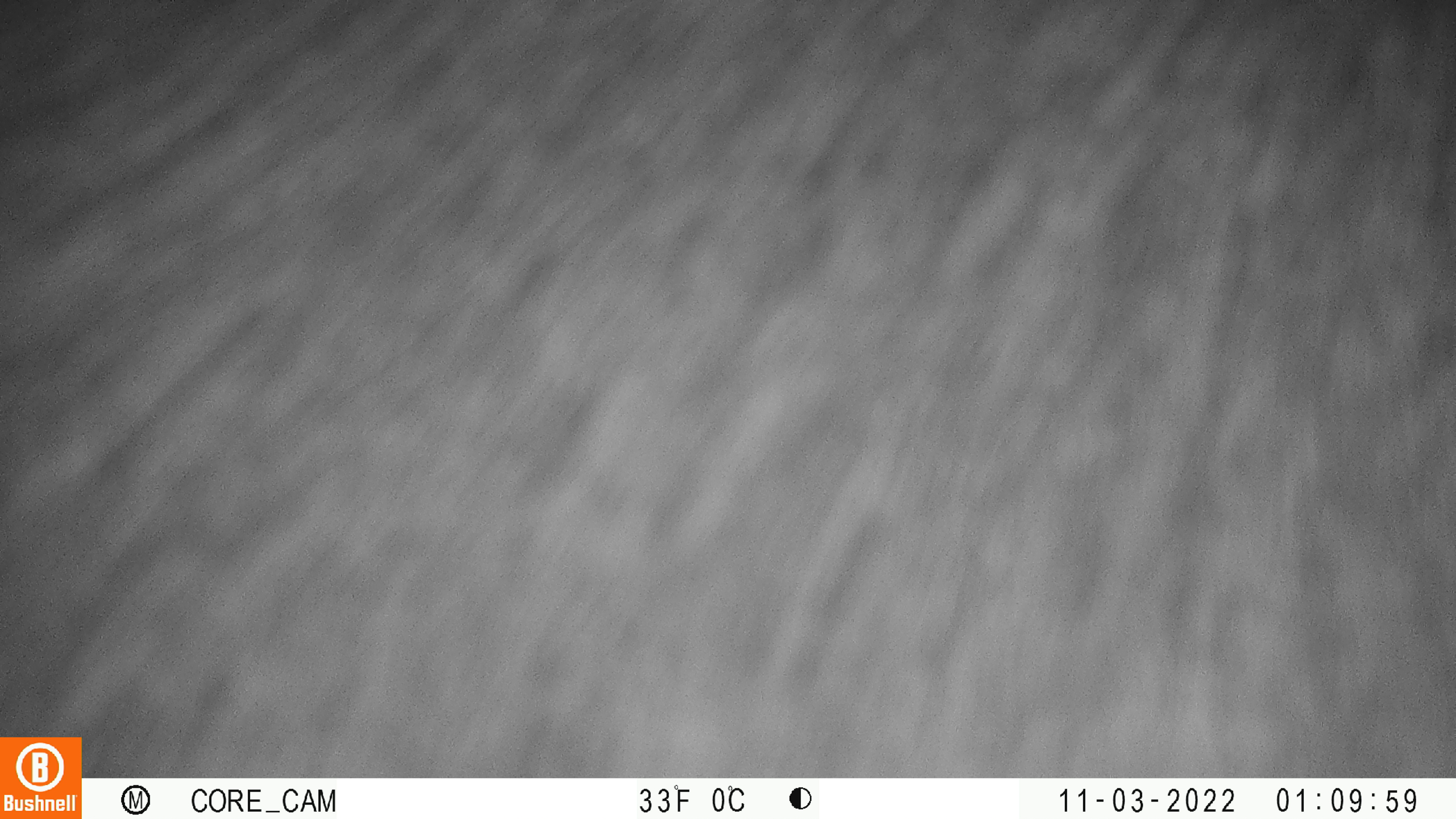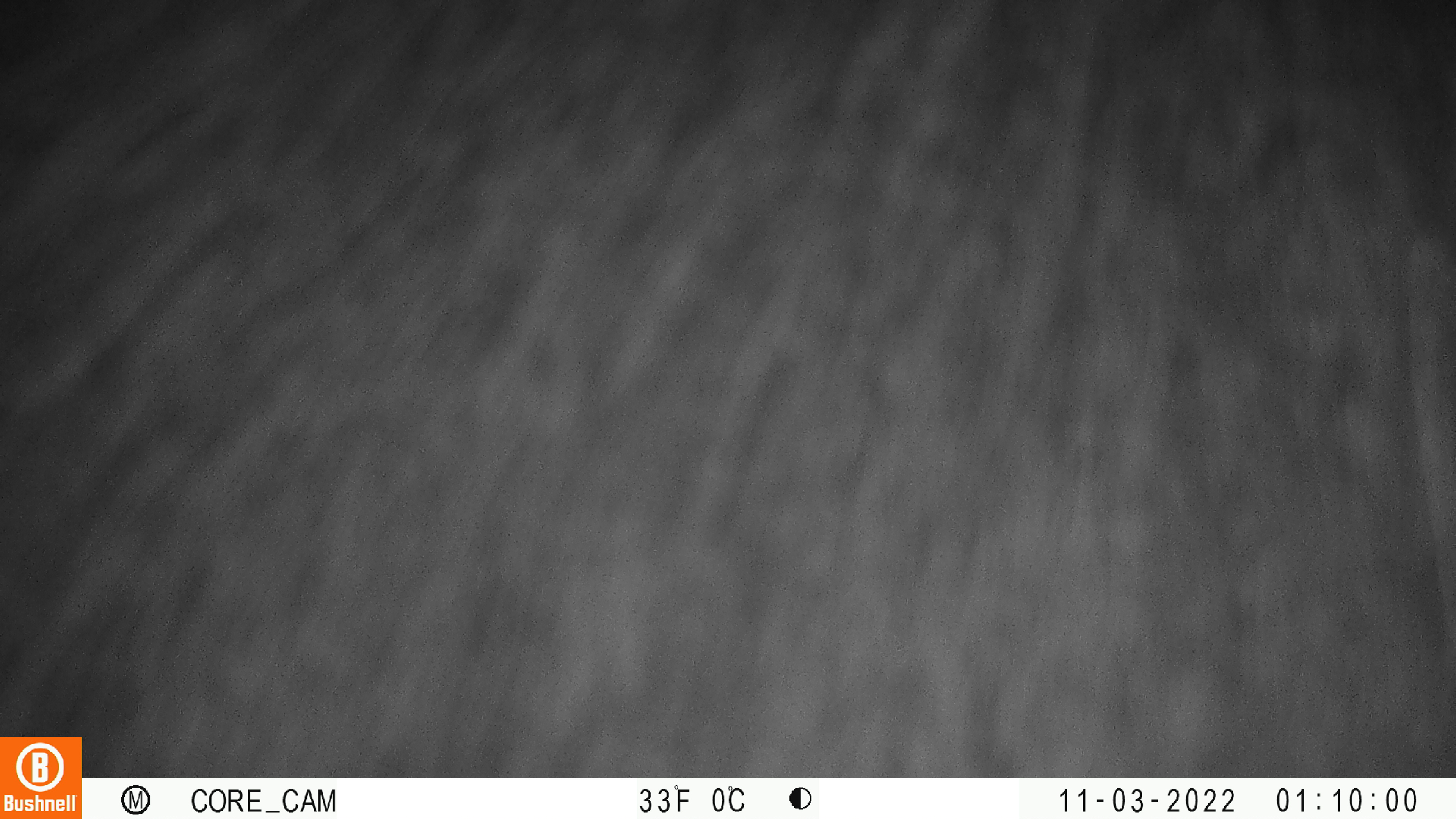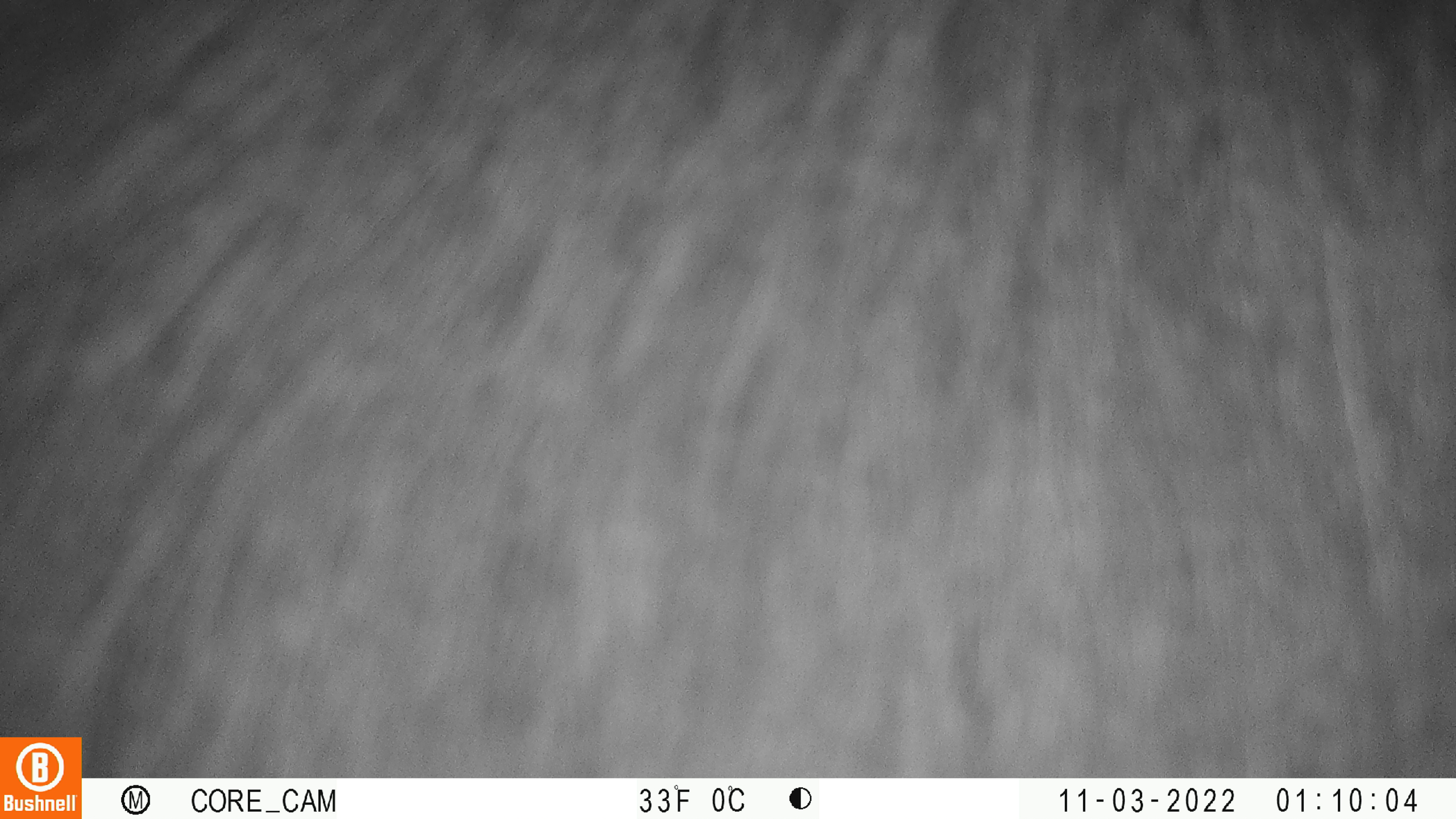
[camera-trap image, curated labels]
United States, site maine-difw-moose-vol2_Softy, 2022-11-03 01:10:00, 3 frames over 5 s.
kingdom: Animalia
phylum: Chordata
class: Mammalia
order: Artiodactyla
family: Cervidae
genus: Alces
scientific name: Alces alces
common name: moose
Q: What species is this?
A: Moose (Alces alces).